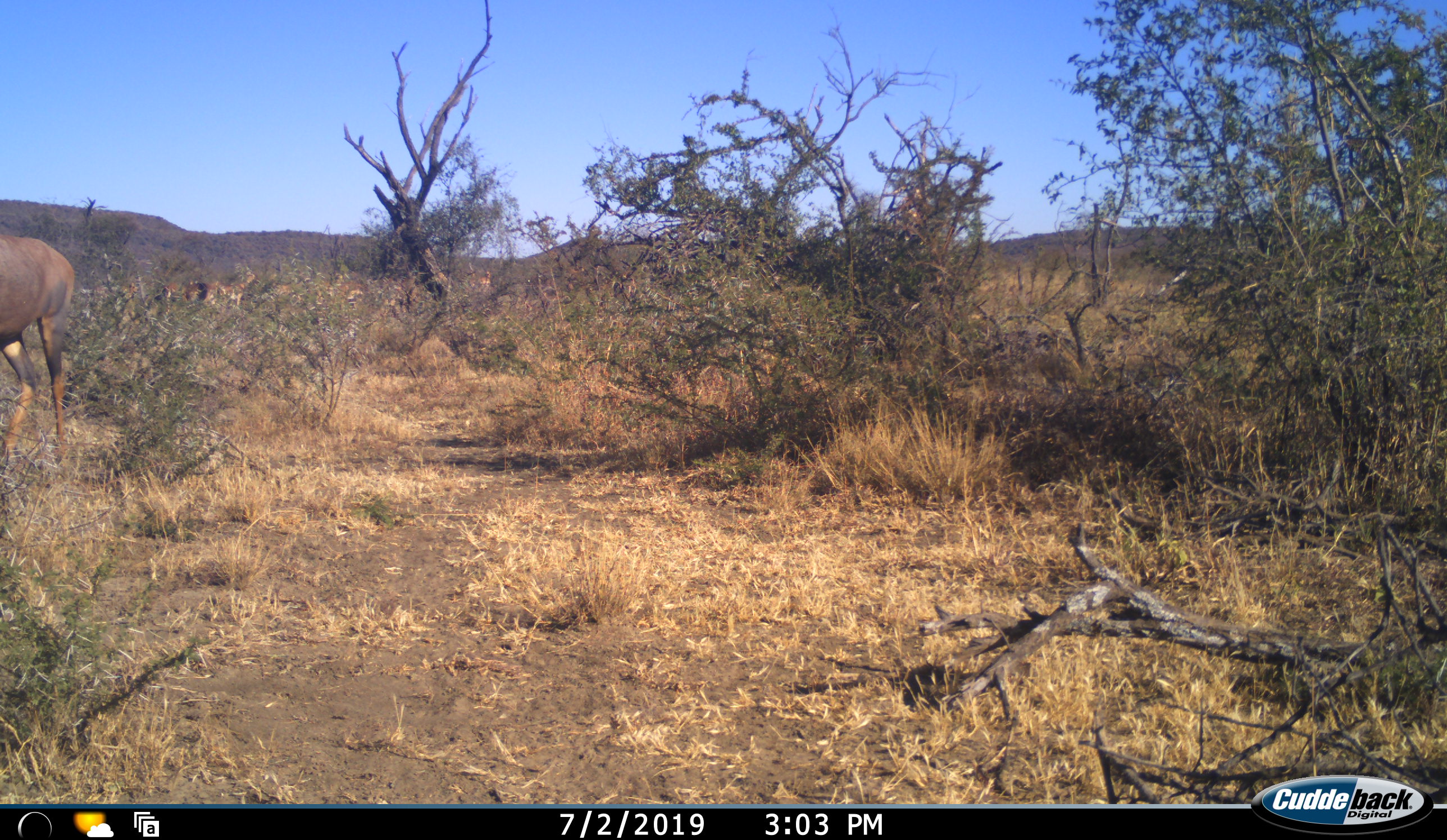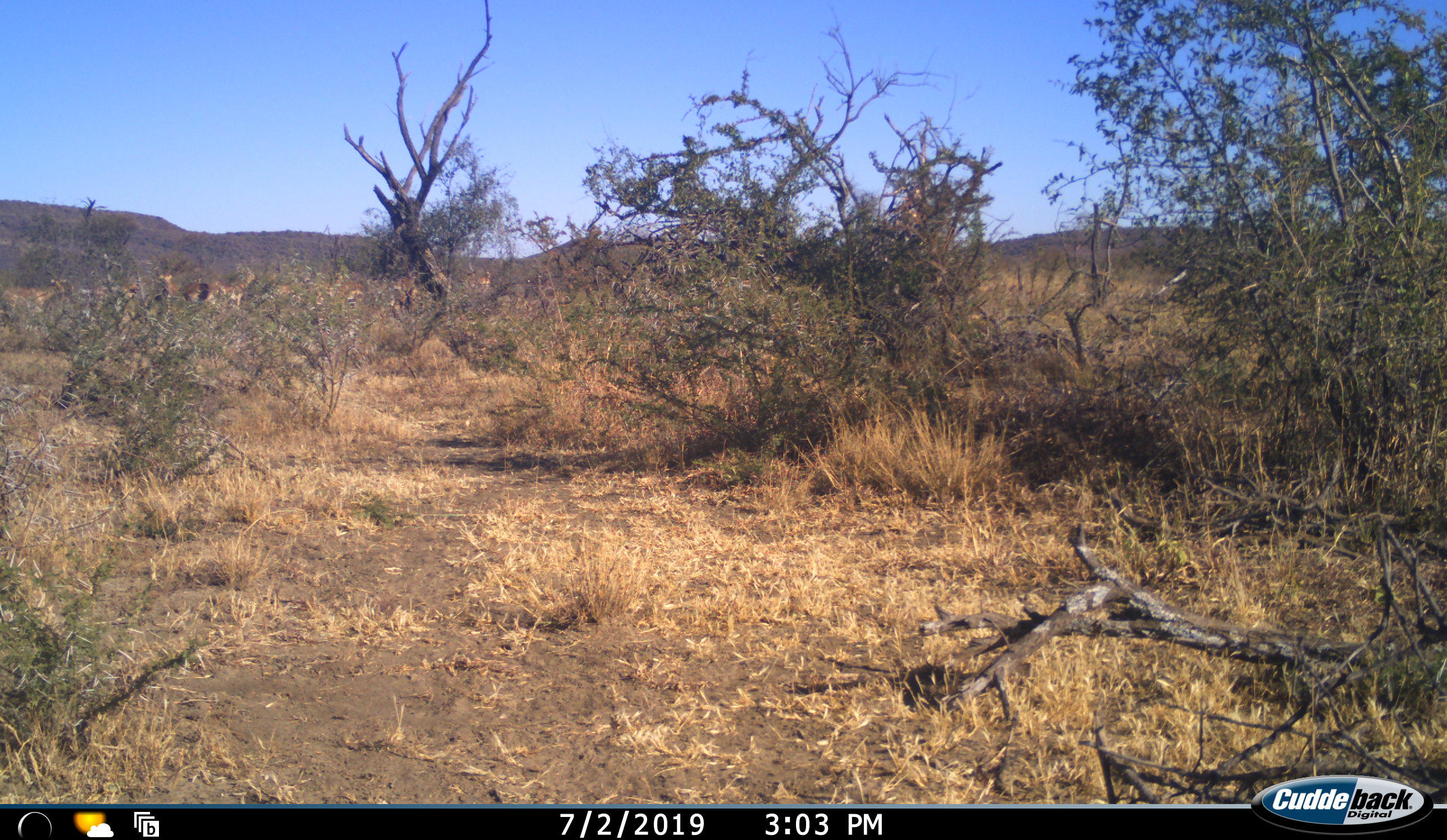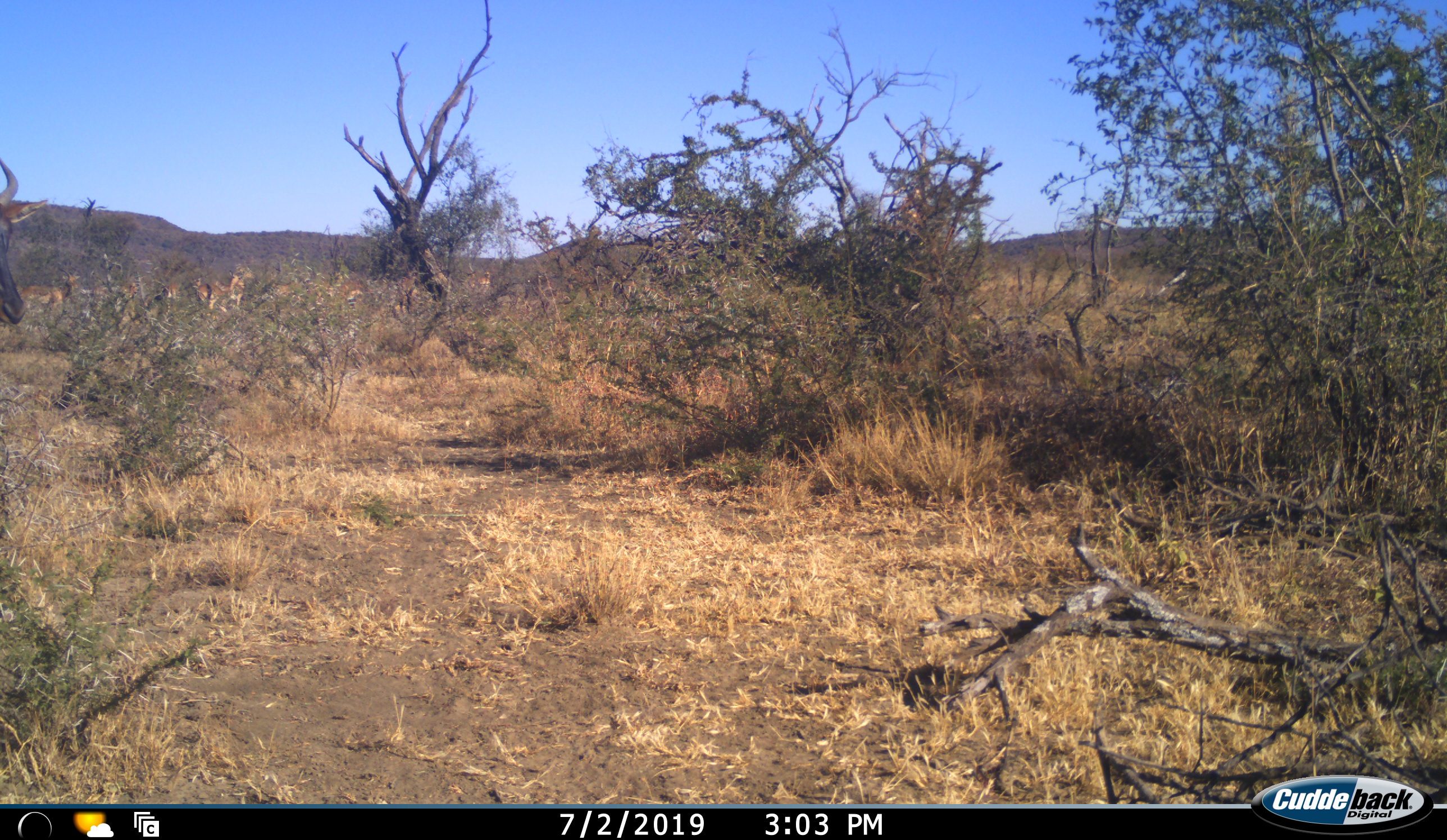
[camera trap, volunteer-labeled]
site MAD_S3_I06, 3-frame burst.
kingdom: Animalia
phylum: Chordata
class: Mammalia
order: Artiodactyla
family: Bovidae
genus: Aepyceros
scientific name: Aepyceros melampus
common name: impala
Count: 8.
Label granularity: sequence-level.